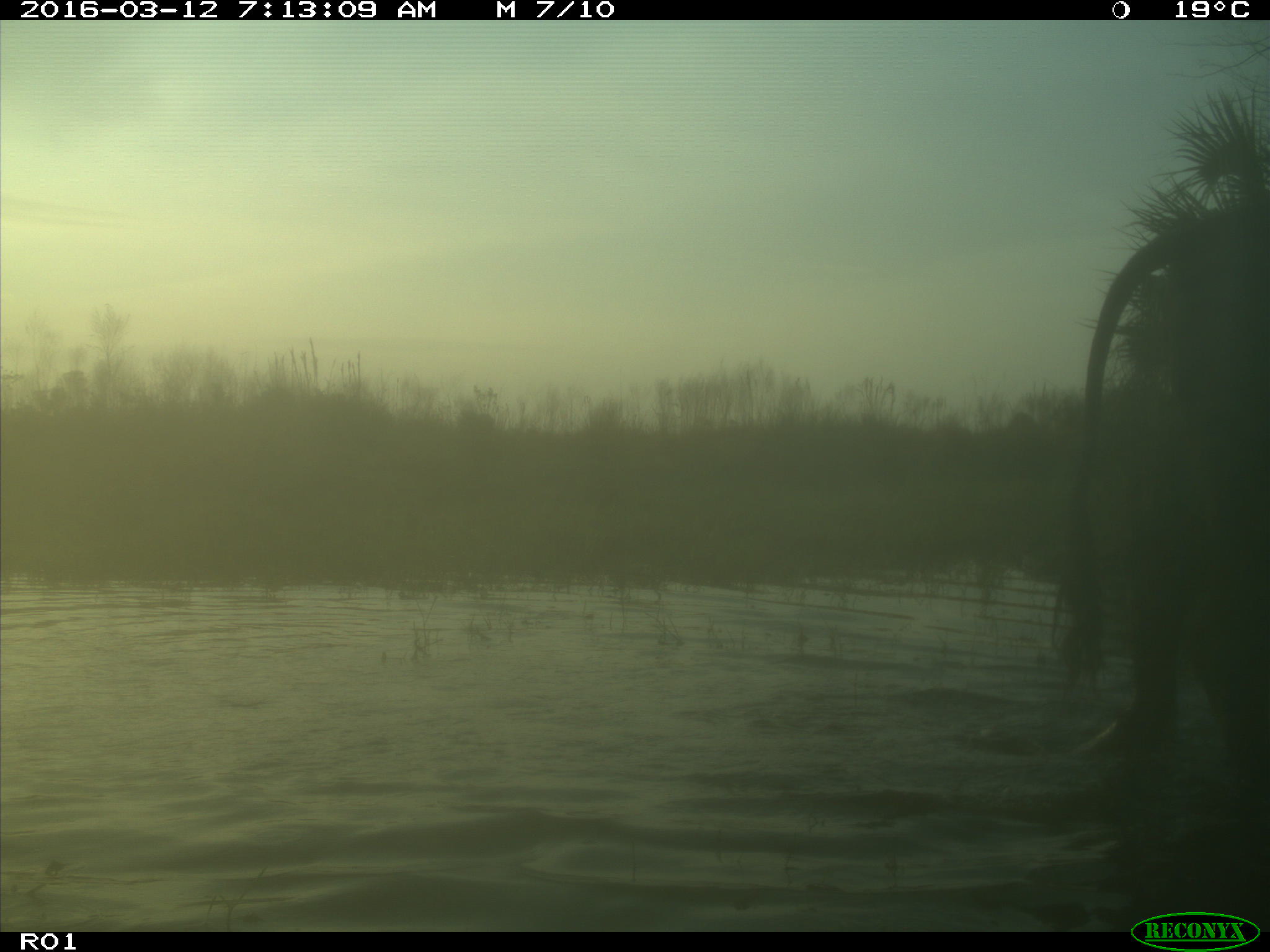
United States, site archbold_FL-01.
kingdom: Animalia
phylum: Chordata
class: Mammalia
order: Artiodactyla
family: Bovidae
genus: Bos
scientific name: Bos taurus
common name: domestic cow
Bos taurus (domestic cow).